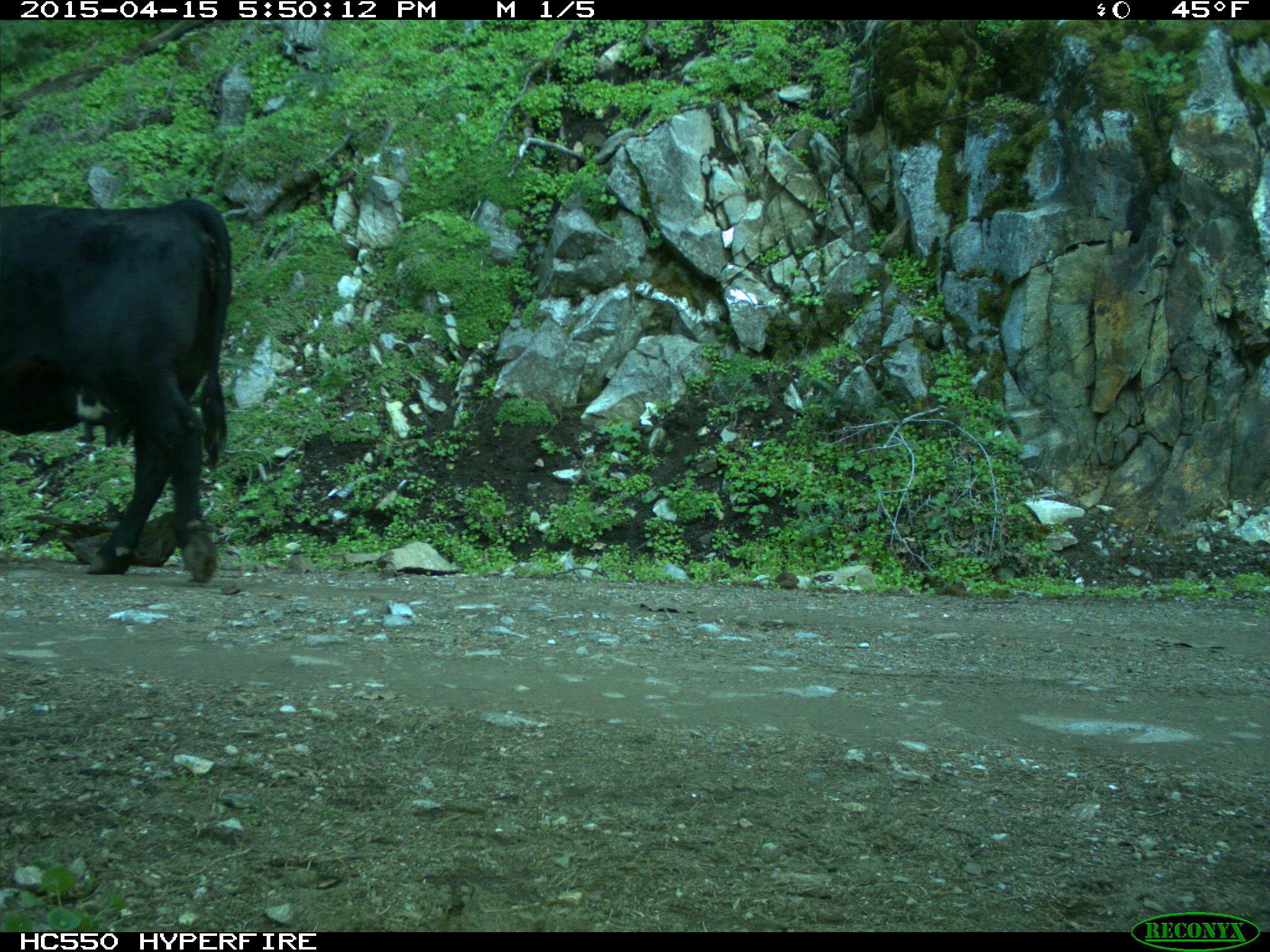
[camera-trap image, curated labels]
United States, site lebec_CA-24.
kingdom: Animalia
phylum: Chordata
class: Mammalia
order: Artiodactyla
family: Bovidae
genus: Bos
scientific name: Bos taurus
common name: domestic cow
Bos taurus (domestic cow).